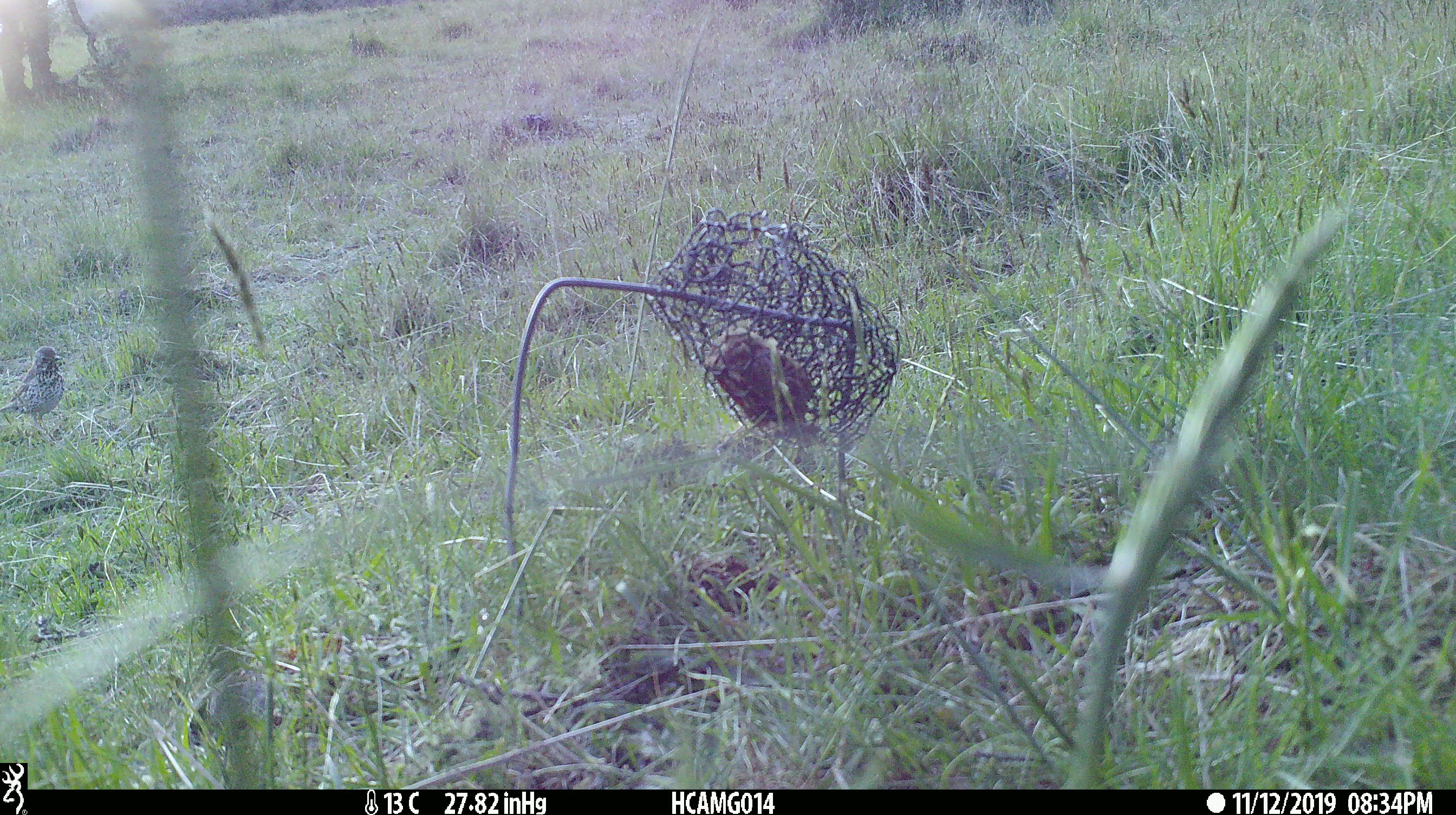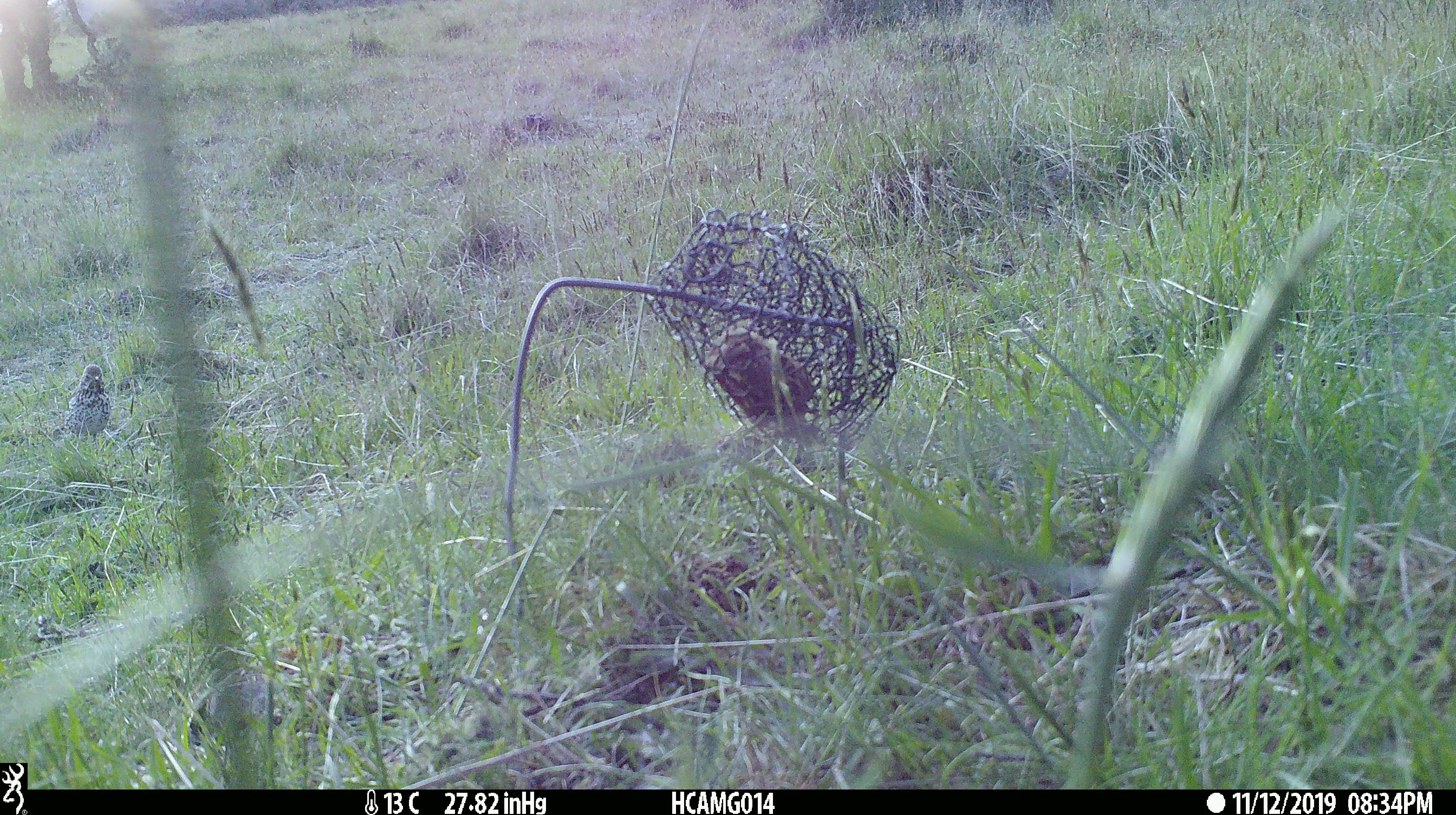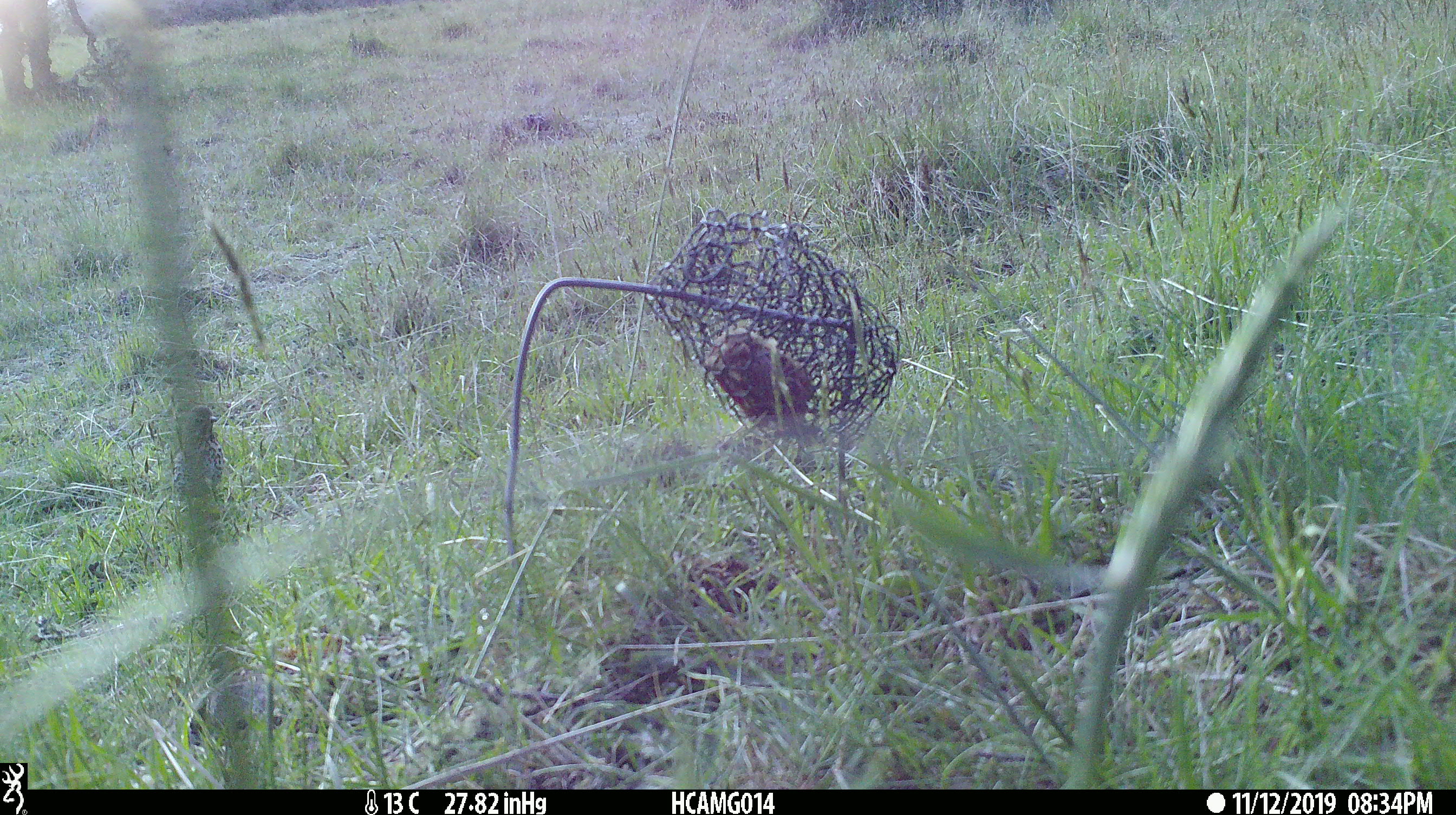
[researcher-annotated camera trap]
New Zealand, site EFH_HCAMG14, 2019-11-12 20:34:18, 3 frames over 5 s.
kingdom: Animalia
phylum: Chordata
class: Aves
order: Passeriformes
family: Turdidae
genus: Turdus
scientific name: Turdus philomelos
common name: song thrush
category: thrush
Thrush (song thrush) (Turdus philomelos).